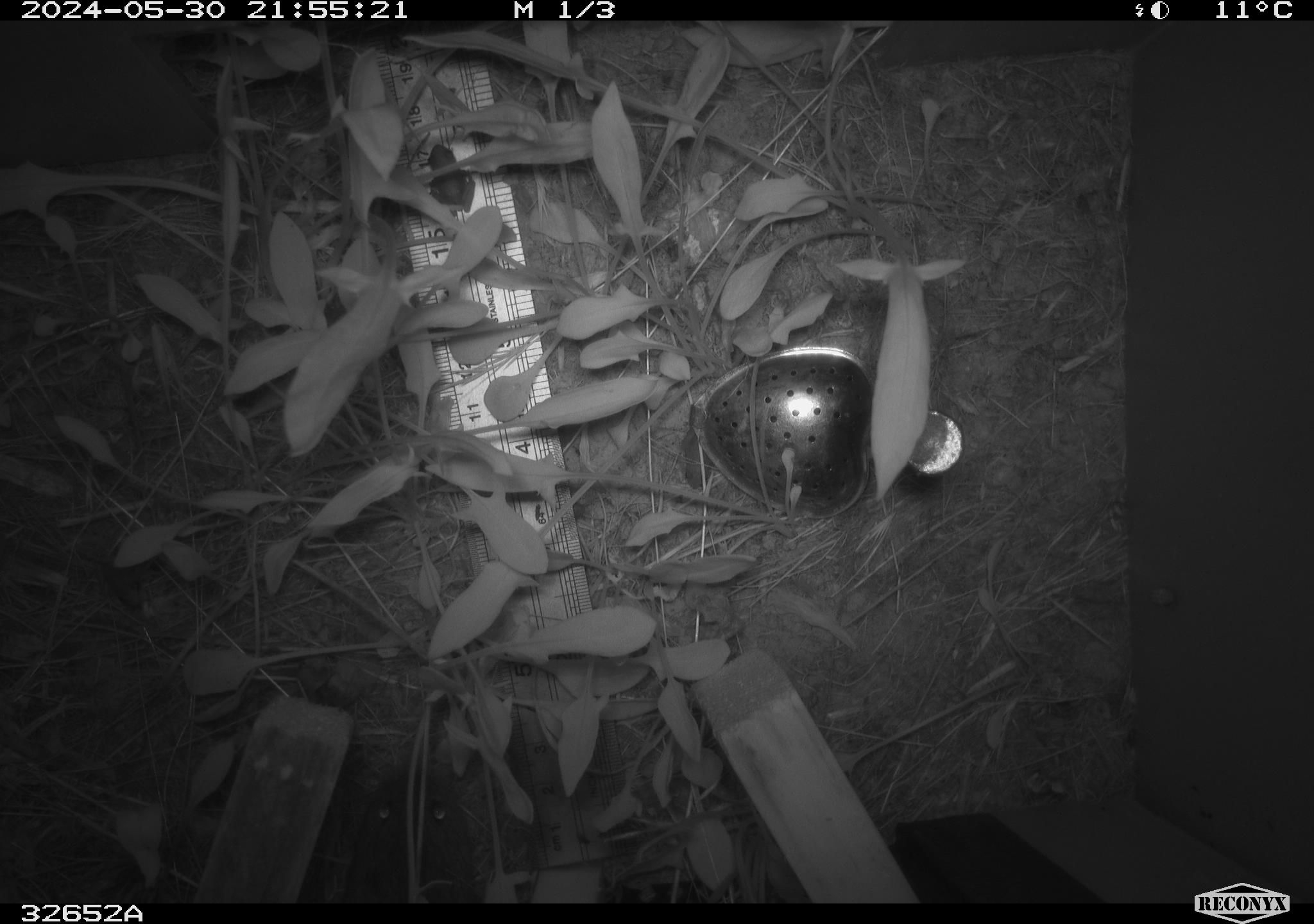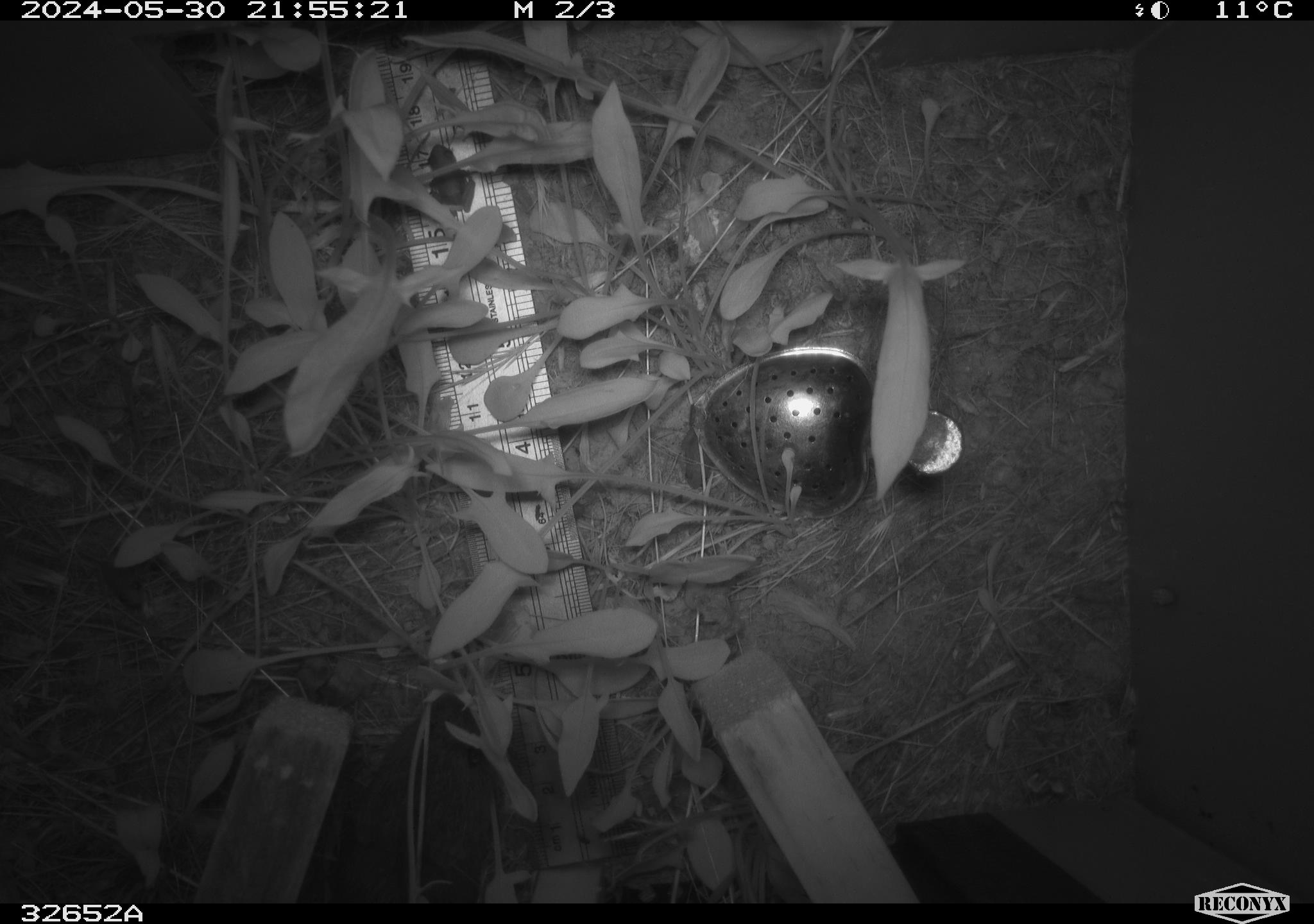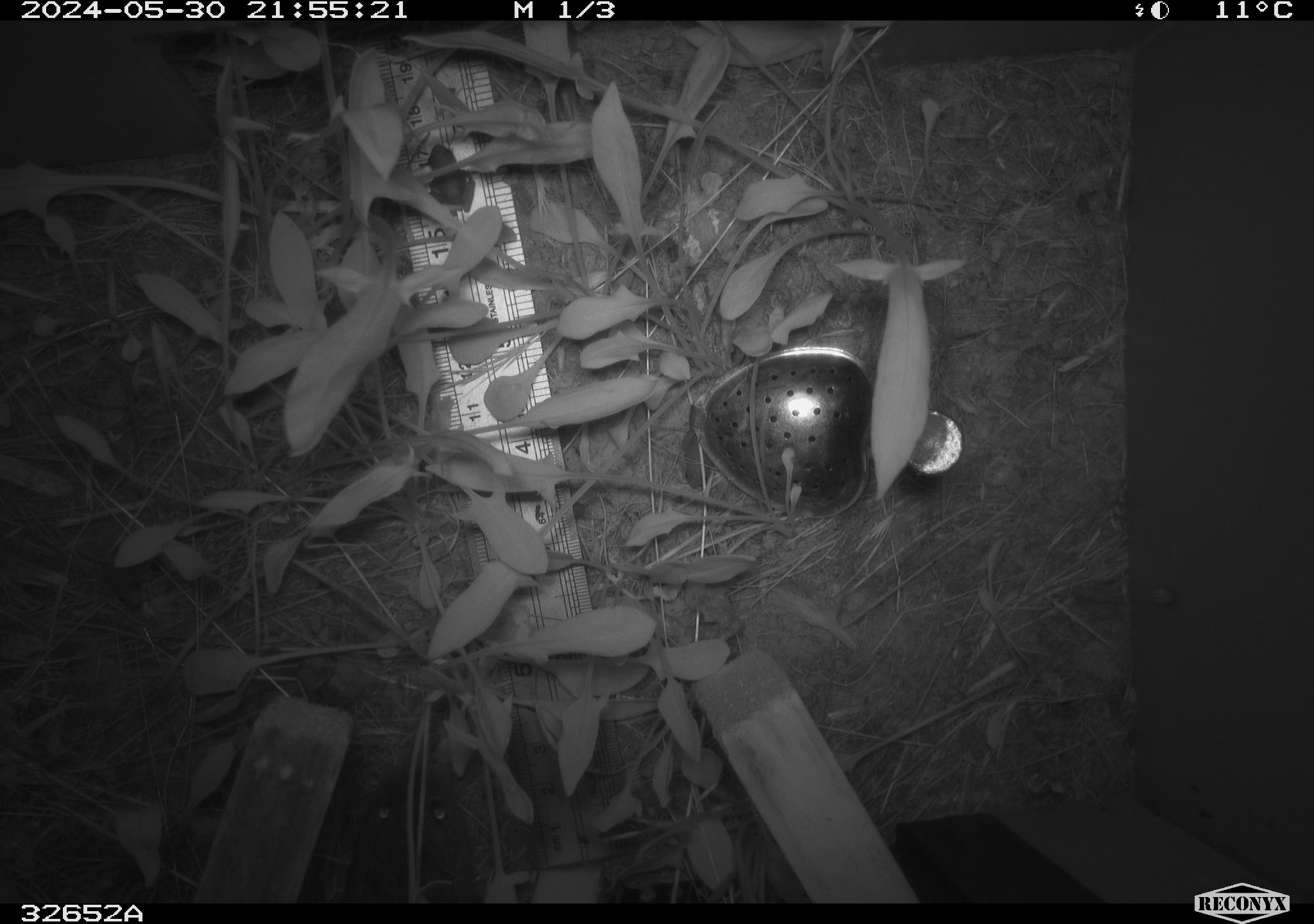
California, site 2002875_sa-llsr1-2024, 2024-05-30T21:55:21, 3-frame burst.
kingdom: Animalia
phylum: Chordata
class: Mammalia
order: Rodentia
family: Cricetidae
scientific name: Arvicolinae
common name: voles, lemmings, and muskrats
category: arvicolinae subfamily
Arvicolinae subfamily (voles, lemmings, and muskrats) (Arvicolinae).